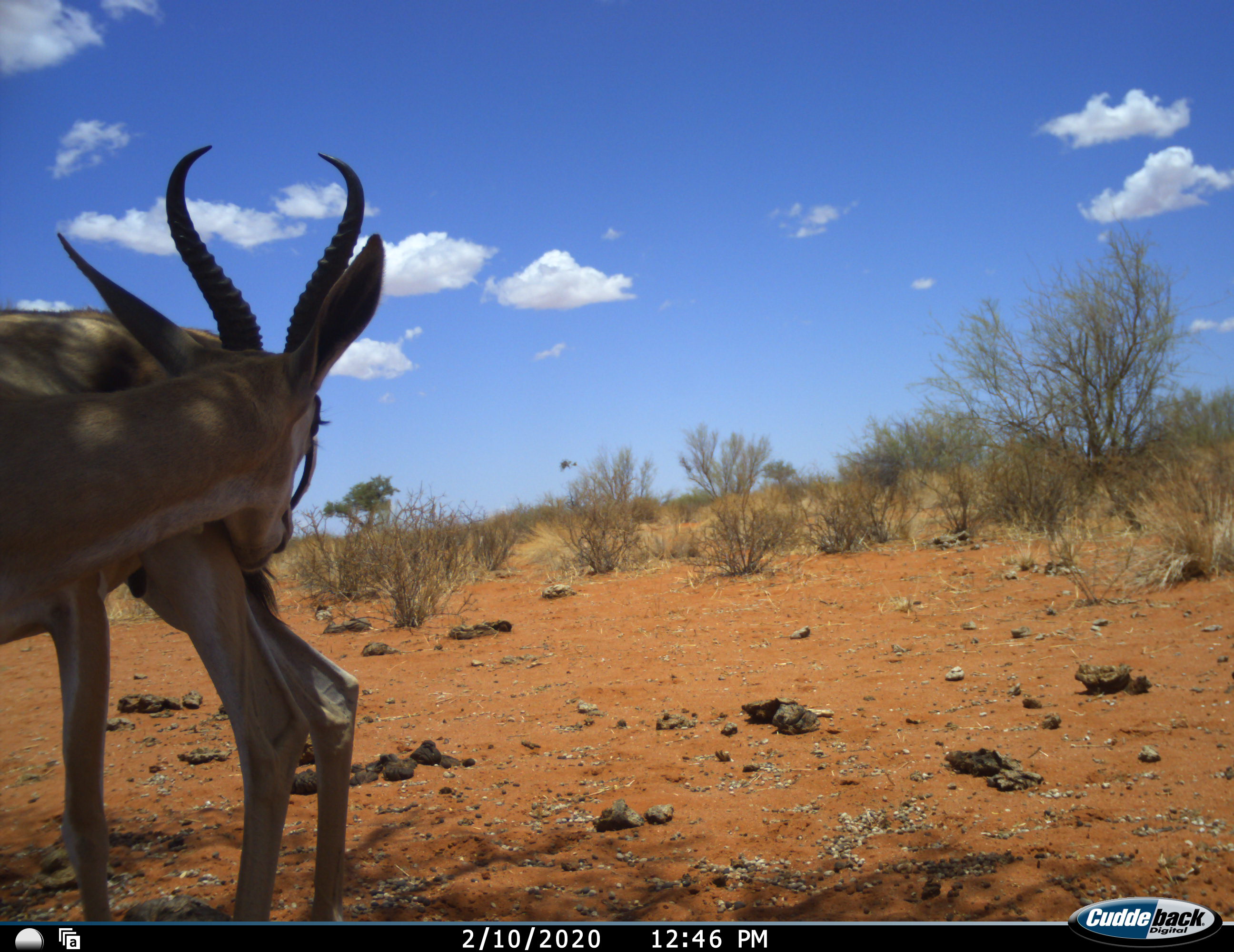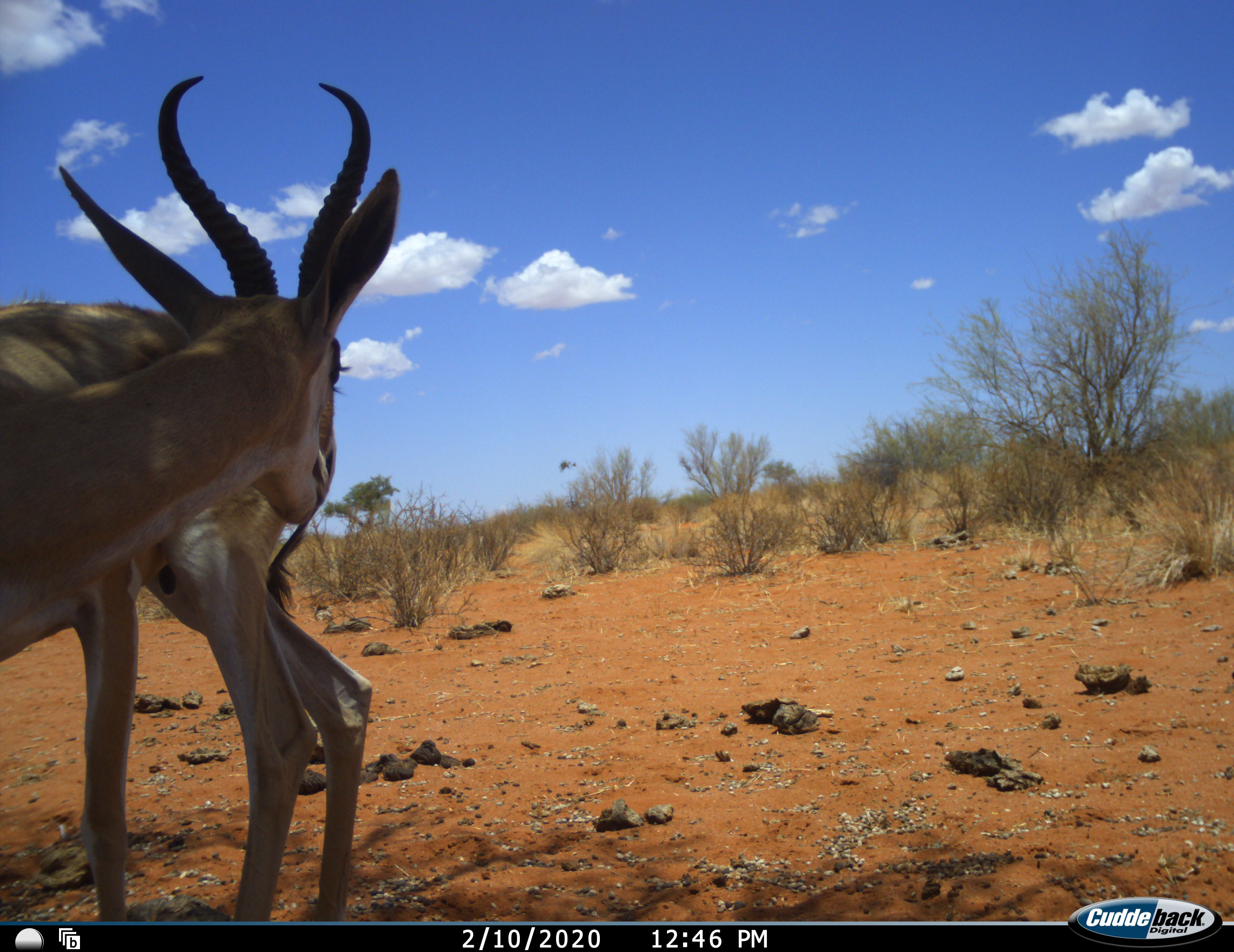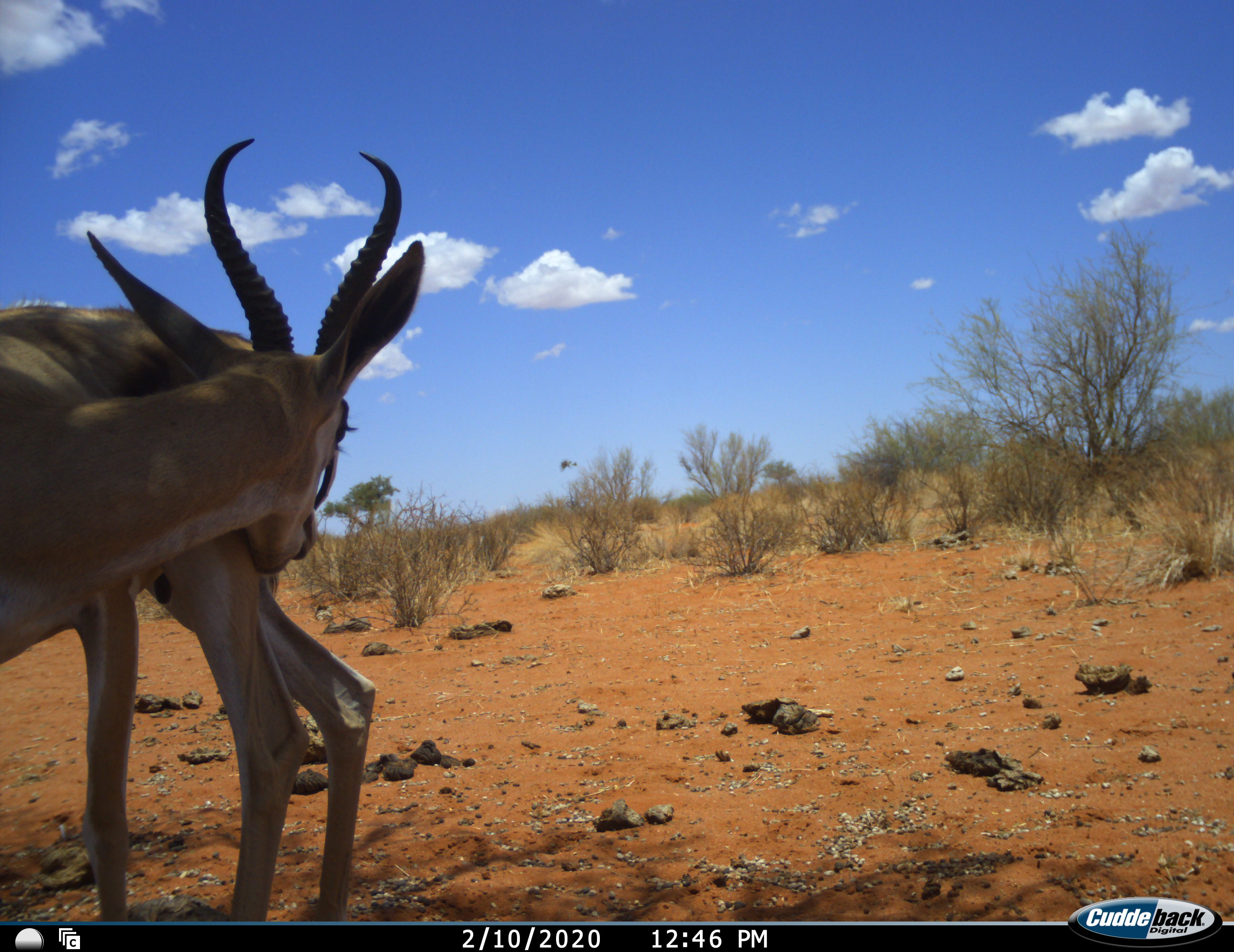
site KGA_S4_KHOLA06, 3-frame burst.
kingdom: Animalia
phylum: Chordata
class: Mammalia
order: Artiodactyla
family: Bovidae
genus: Antidorcas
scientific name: Antidorcas marsupialis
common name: springbok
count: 1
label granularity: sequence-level